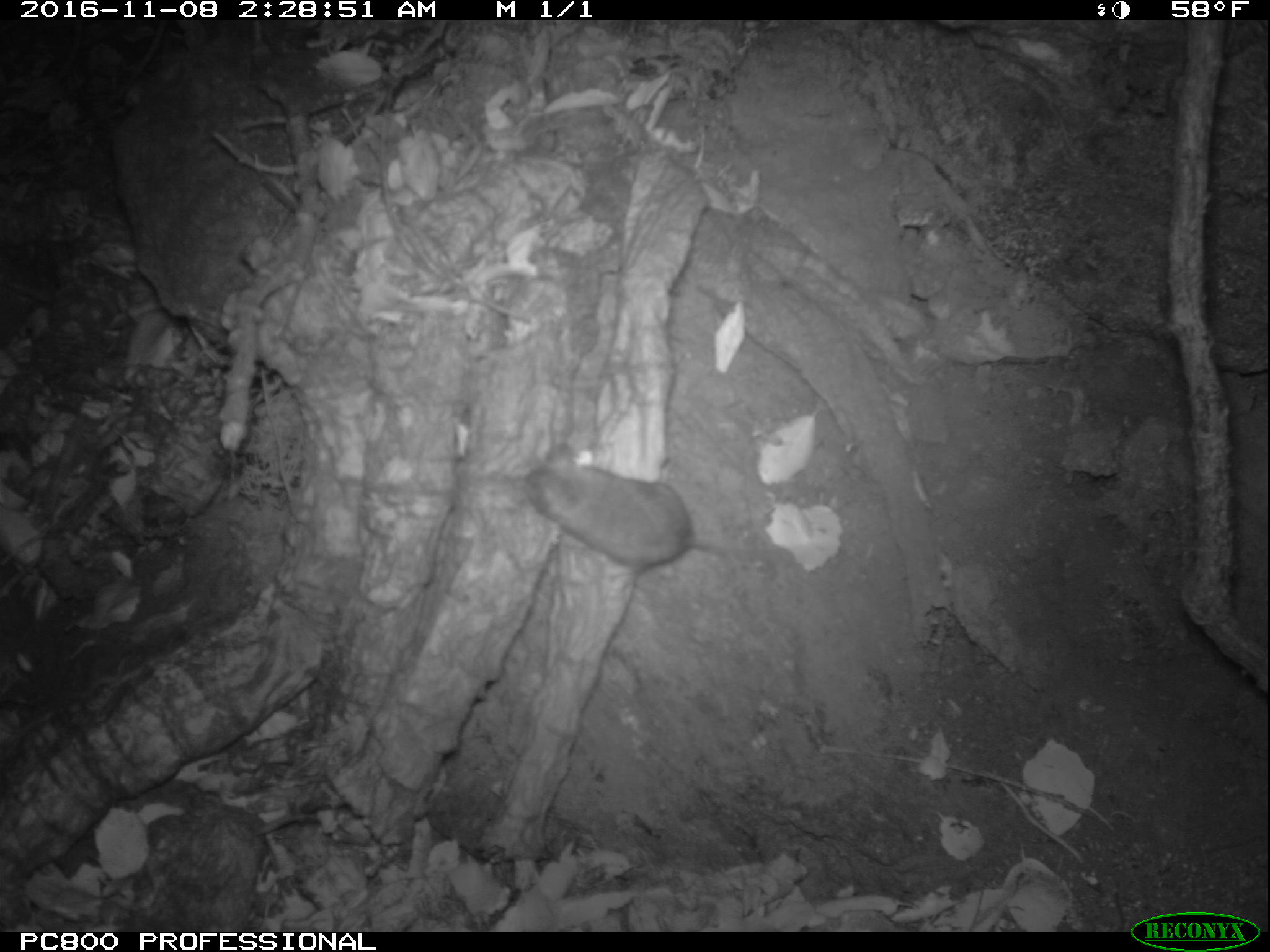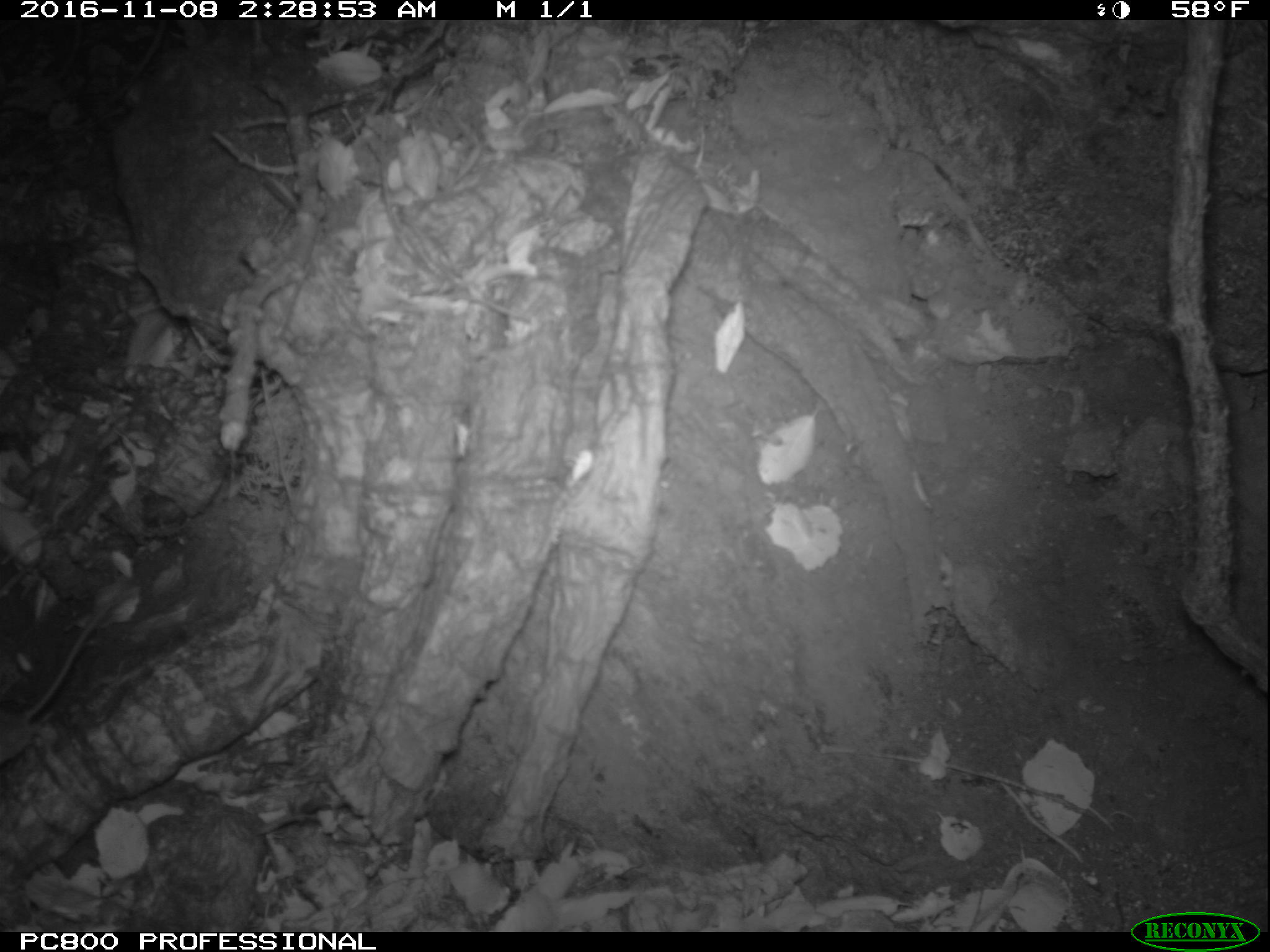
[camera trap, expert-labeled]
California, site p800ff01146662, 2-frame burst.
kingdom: Animalia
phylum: Chordata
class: Mammalia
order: Rodentia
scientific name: Rodentia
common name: rodent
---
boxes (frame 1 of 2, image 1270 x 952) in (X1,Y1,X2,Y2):
rodent: (522,443,727,570)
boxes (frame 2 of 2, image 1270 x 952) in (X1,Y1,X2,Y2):
rodent: (0,600,113,764)